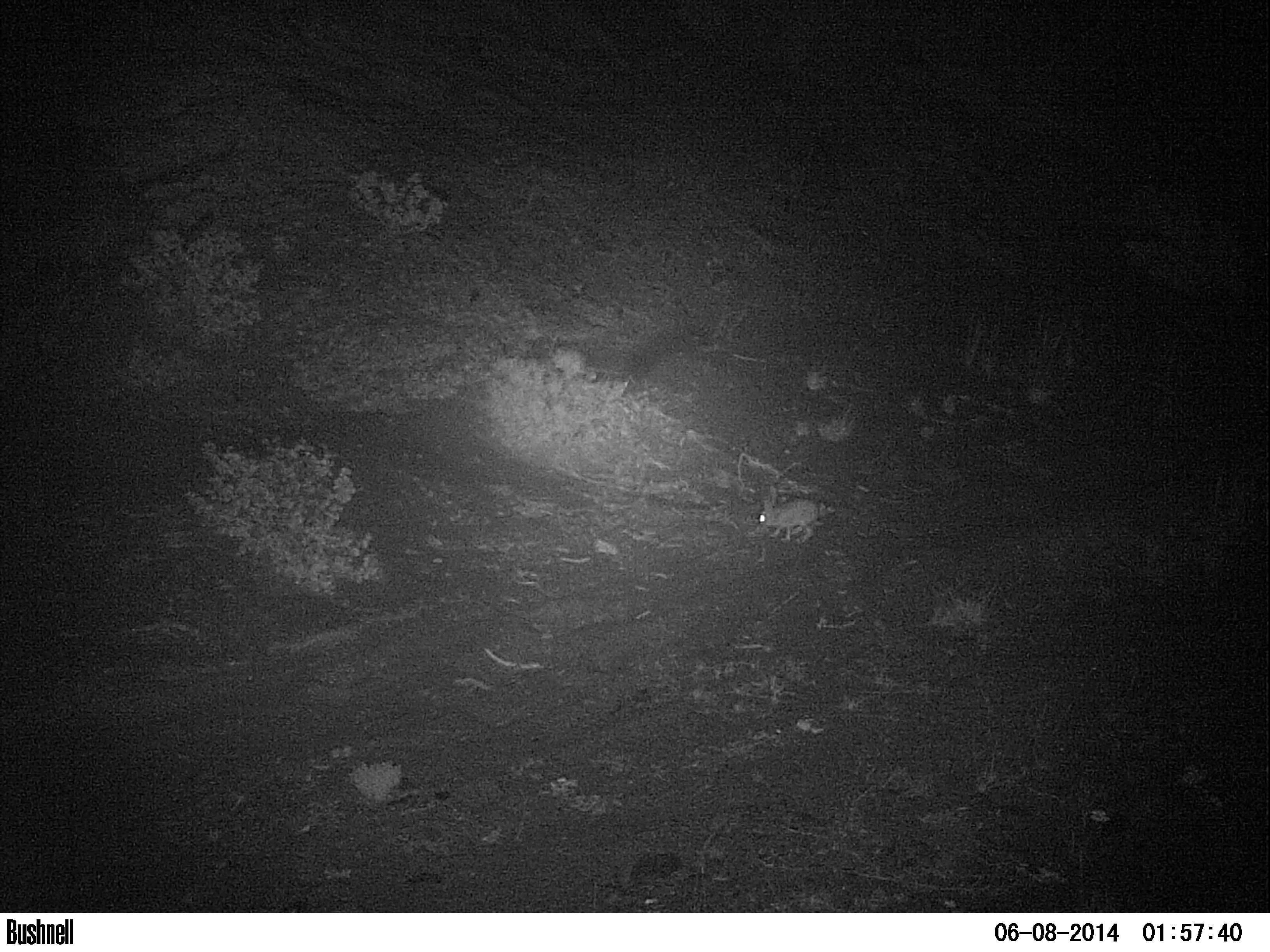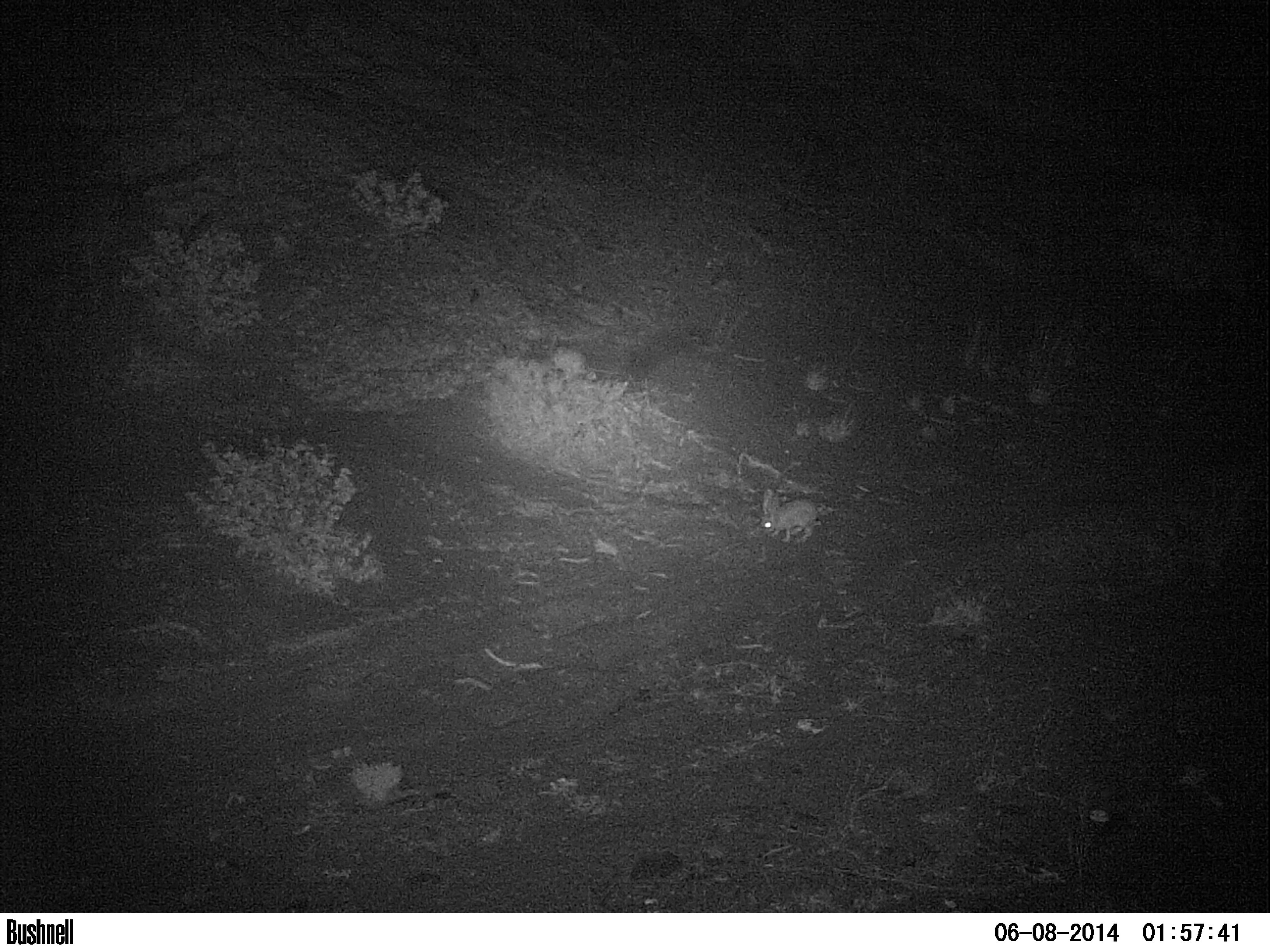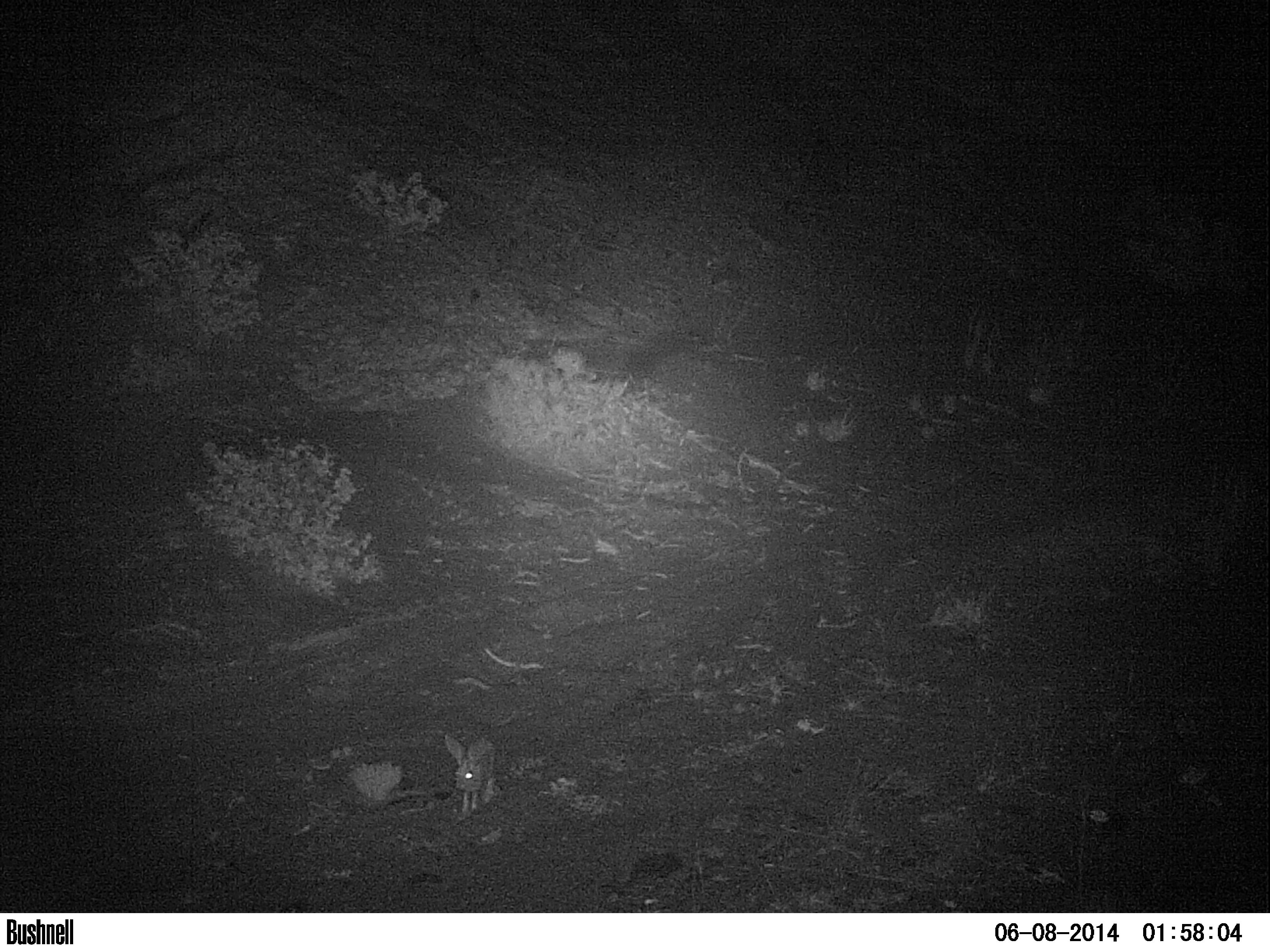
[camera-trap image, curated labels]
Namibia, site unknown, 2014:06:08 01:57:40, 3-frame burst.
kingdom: Animalia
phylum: Chordata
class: Mammalia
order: Lagomorpha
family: Leporidae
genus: Pronolagus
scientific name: Pronolagus randensis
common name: jameson's red rockhare